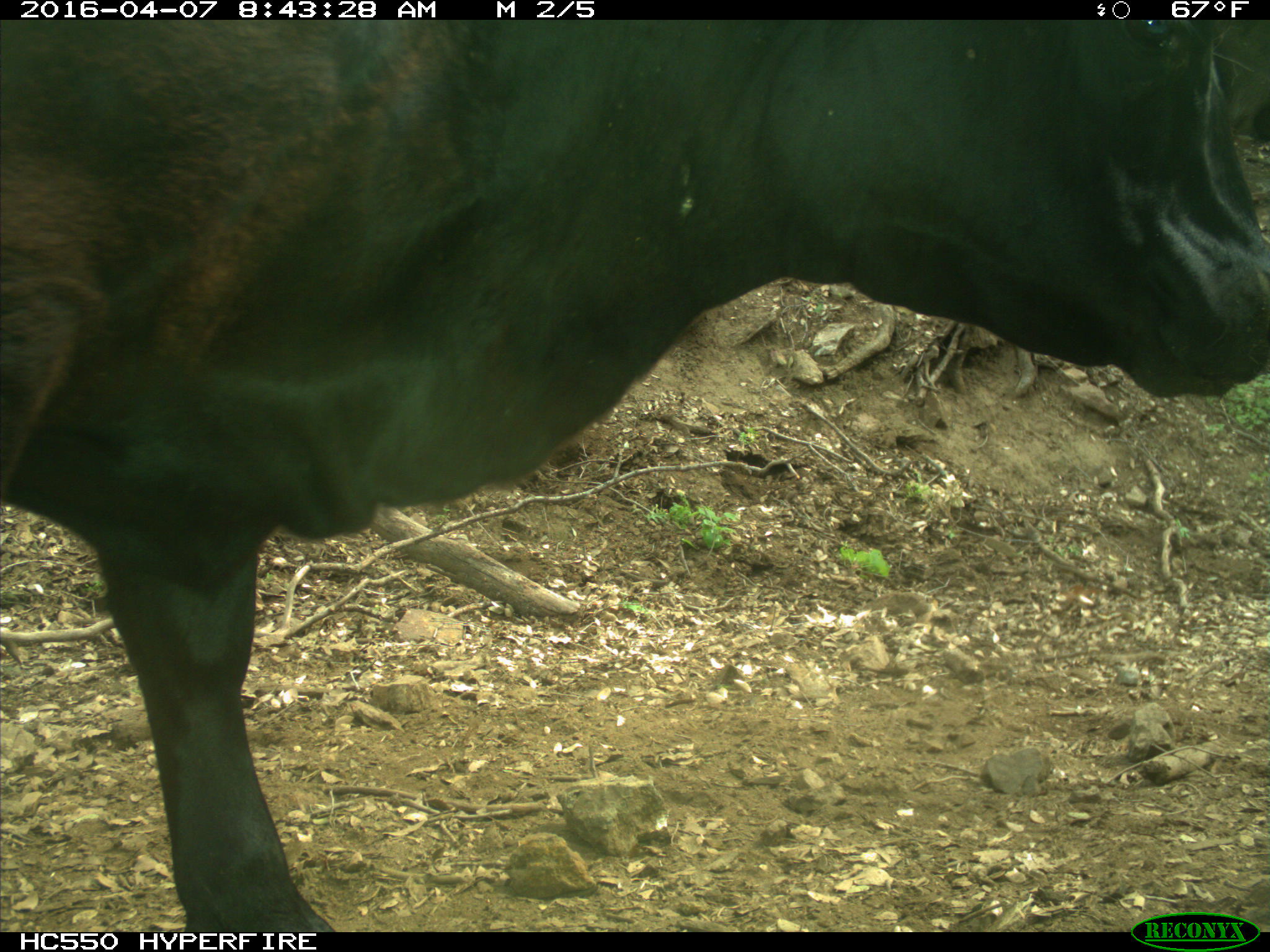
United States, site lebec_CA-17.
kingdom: Animalia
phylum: Chordata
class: Mammalia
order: Artiodactyla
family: Bovidae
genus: Bos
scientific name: Bos taurus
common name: domestic cow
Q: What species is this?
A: Bos taurus (domestic cow).